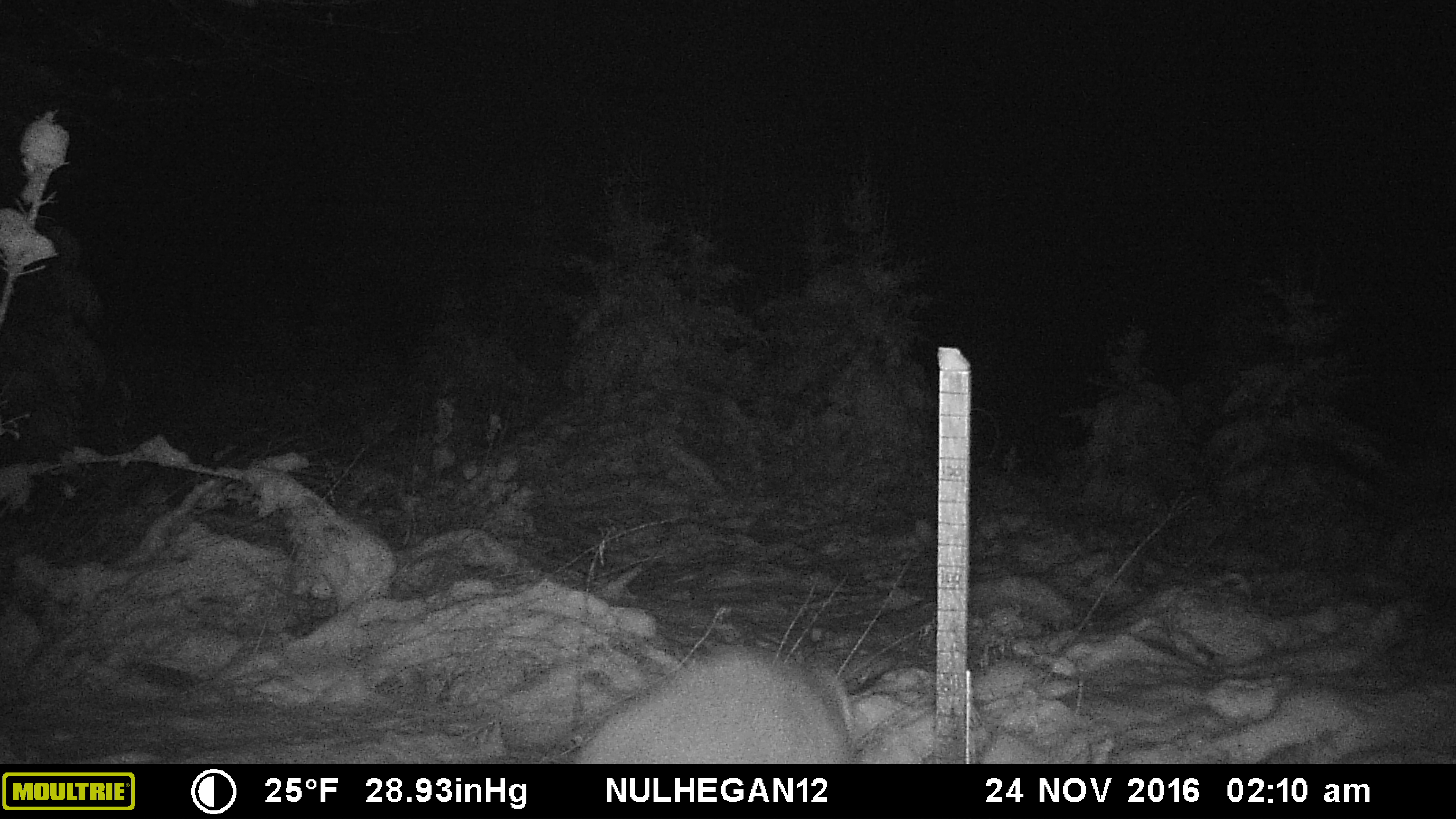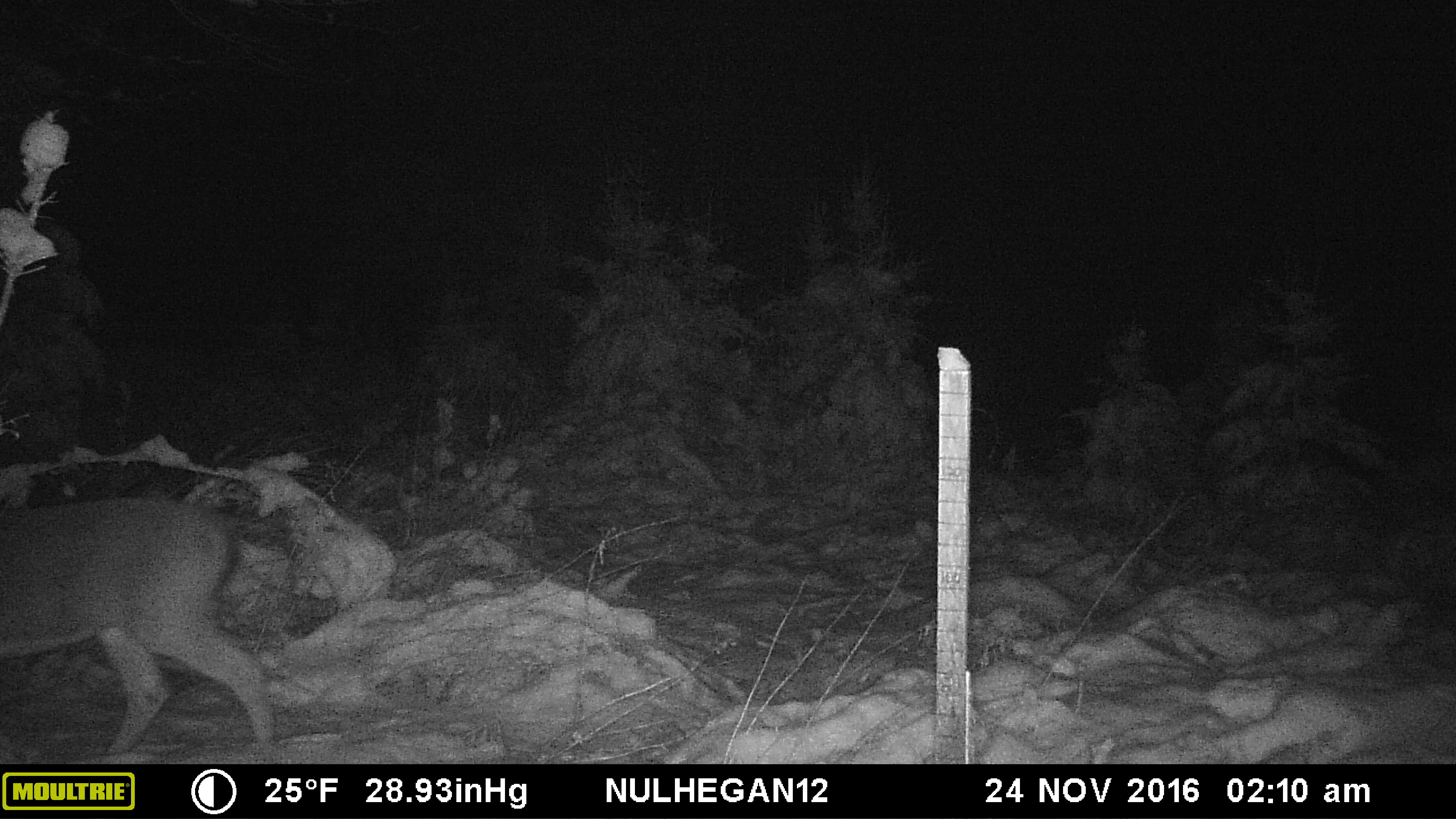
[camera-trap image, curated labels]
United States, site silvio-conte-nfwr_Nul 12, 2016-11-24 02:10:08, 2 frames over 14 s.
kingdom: Animalia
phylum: Chordata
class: Mammalia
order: Artiodactyla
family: Cervidae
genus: Odocoileus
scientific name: Odocoileus virginianus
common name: white-tailed deer